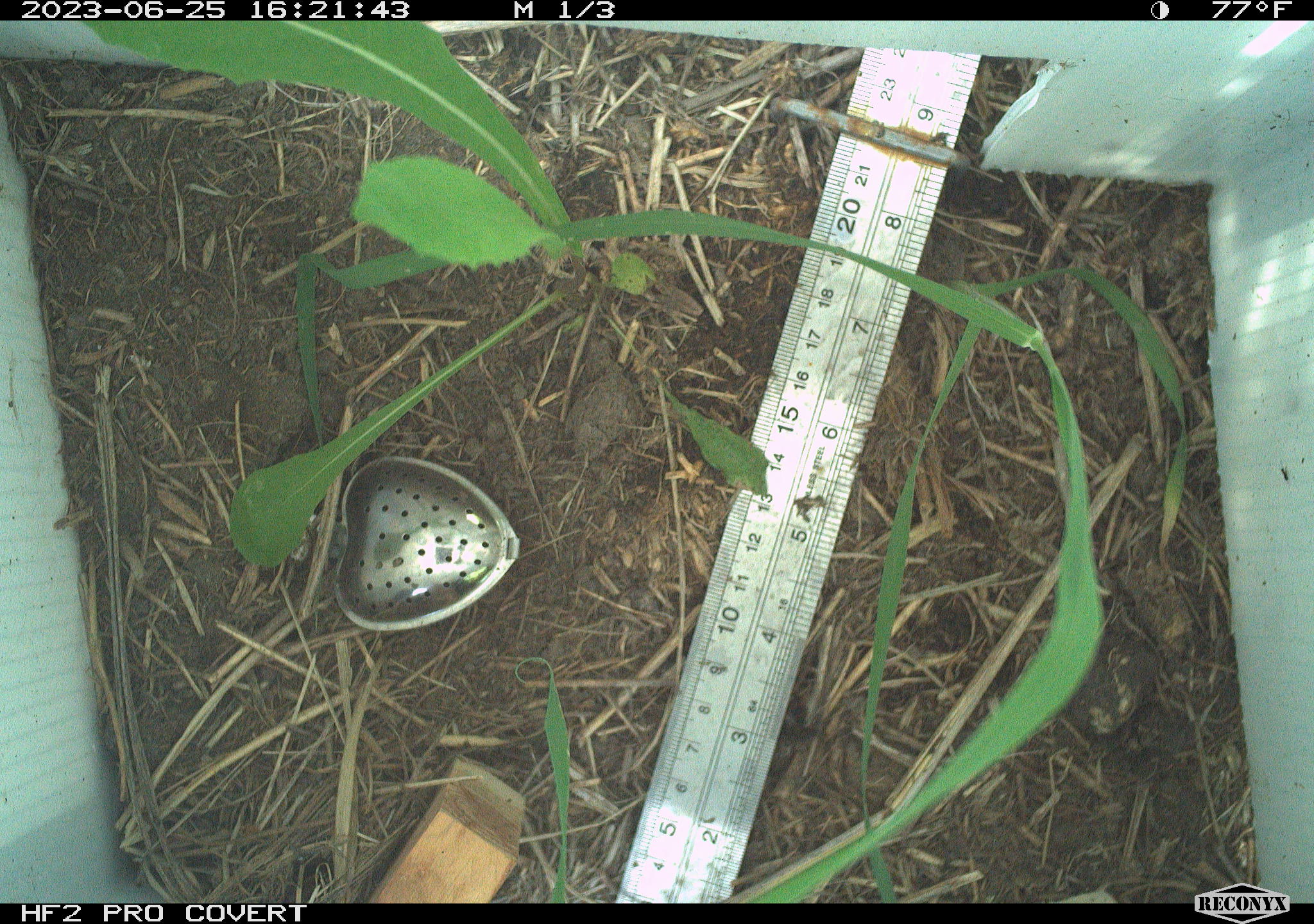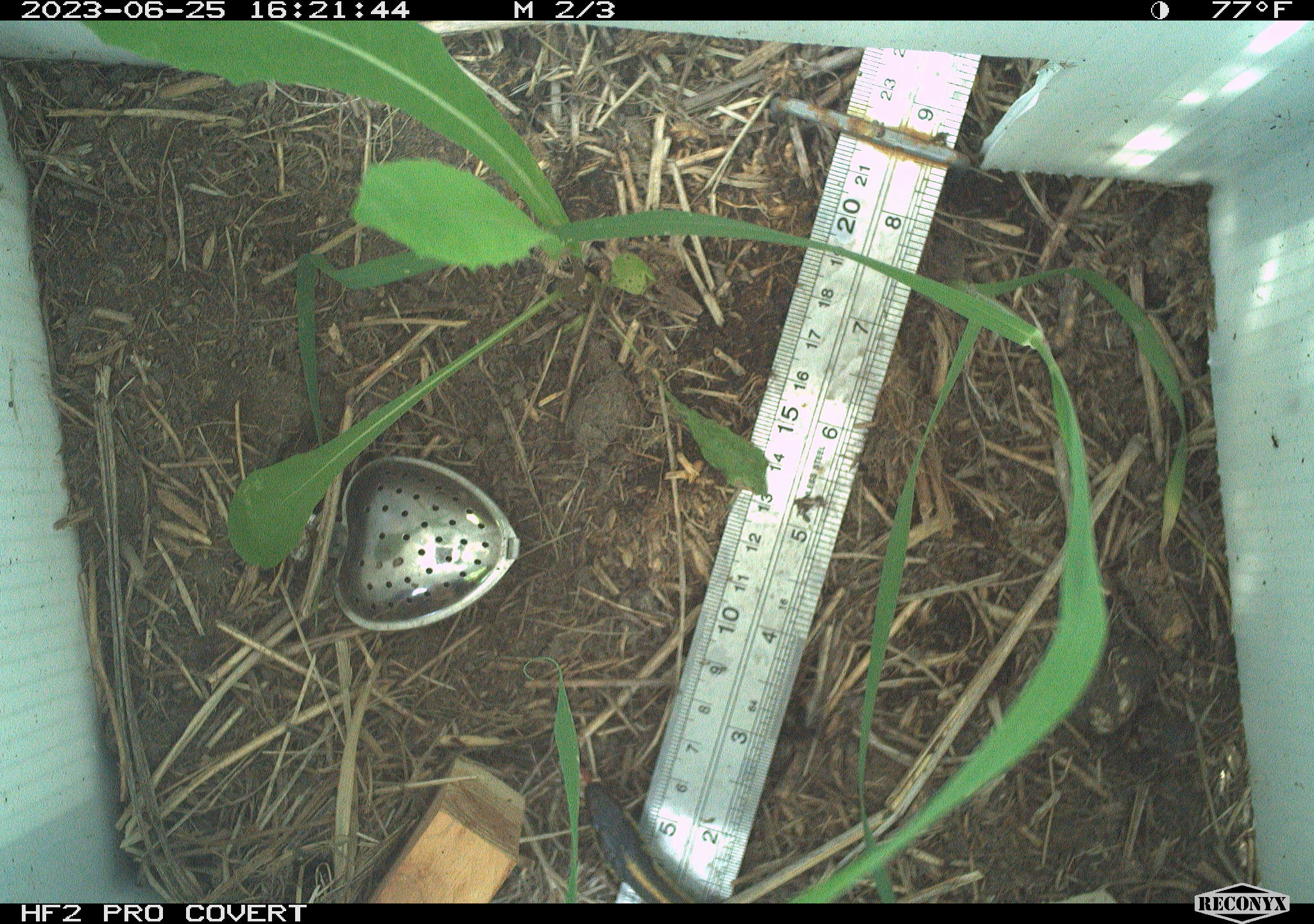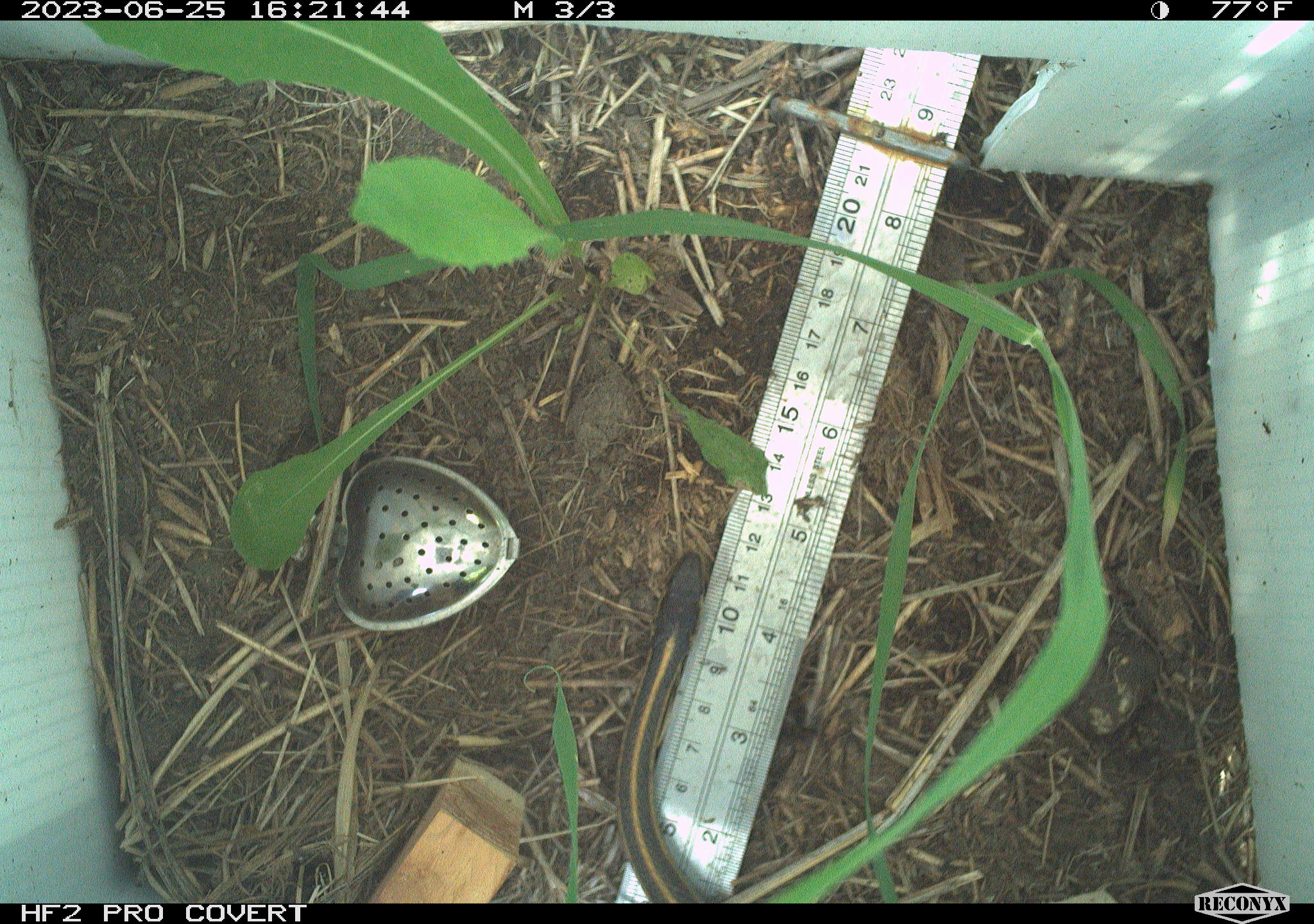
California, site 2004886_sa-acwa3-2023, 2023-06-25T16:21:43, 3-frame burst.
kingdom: Animalia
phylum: Chordata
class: Reptilia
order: Squamata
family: Colubridae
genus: Thamnophis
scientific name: Thamnophis sirtalis fitchi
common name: valley garter snake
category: valley gartersnake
Valley gartersnake (valley garter snake) (Thamnophis sirtalis fitchi).